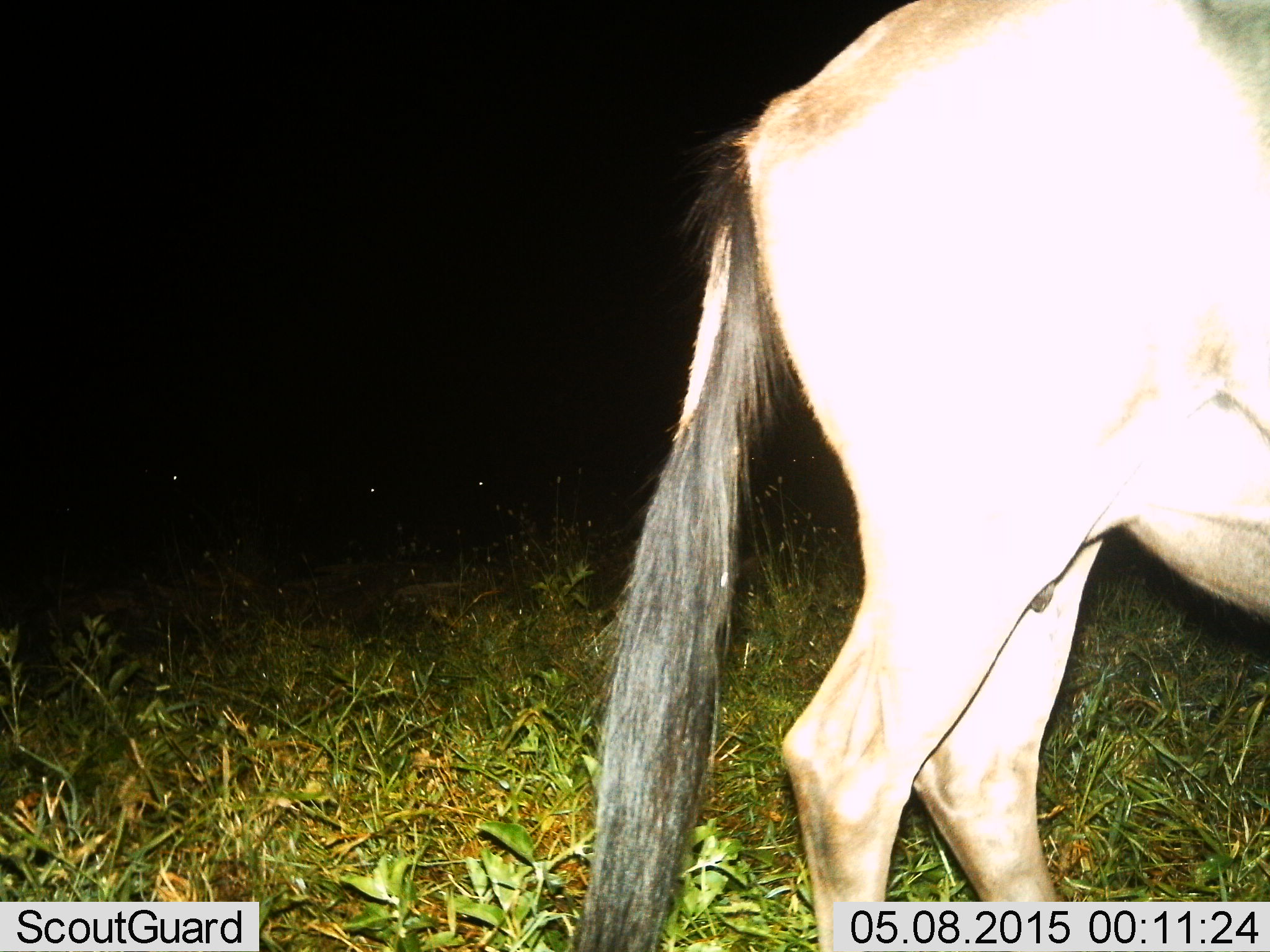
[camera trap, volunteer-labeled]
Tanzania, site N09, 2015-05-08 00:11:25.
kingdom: Animalia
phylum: Chordata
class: Mammalia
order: Artiodactyla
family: Bovidae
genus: Connochaetes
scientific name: Connochaetes taurinus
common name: blue wildebeest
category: wildebeest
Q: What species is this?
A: Wildebeest (blue wildebeest) (Connochaetes taurinus).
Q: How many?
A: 1.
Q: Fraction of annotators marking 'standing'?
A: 60%.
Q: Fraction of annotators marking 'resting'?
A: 0%.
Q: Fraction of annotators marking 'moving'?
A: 40%.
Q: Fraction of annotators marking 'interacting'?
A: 0%.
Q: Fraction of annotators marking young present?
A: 0%.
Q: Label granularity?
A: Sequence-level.